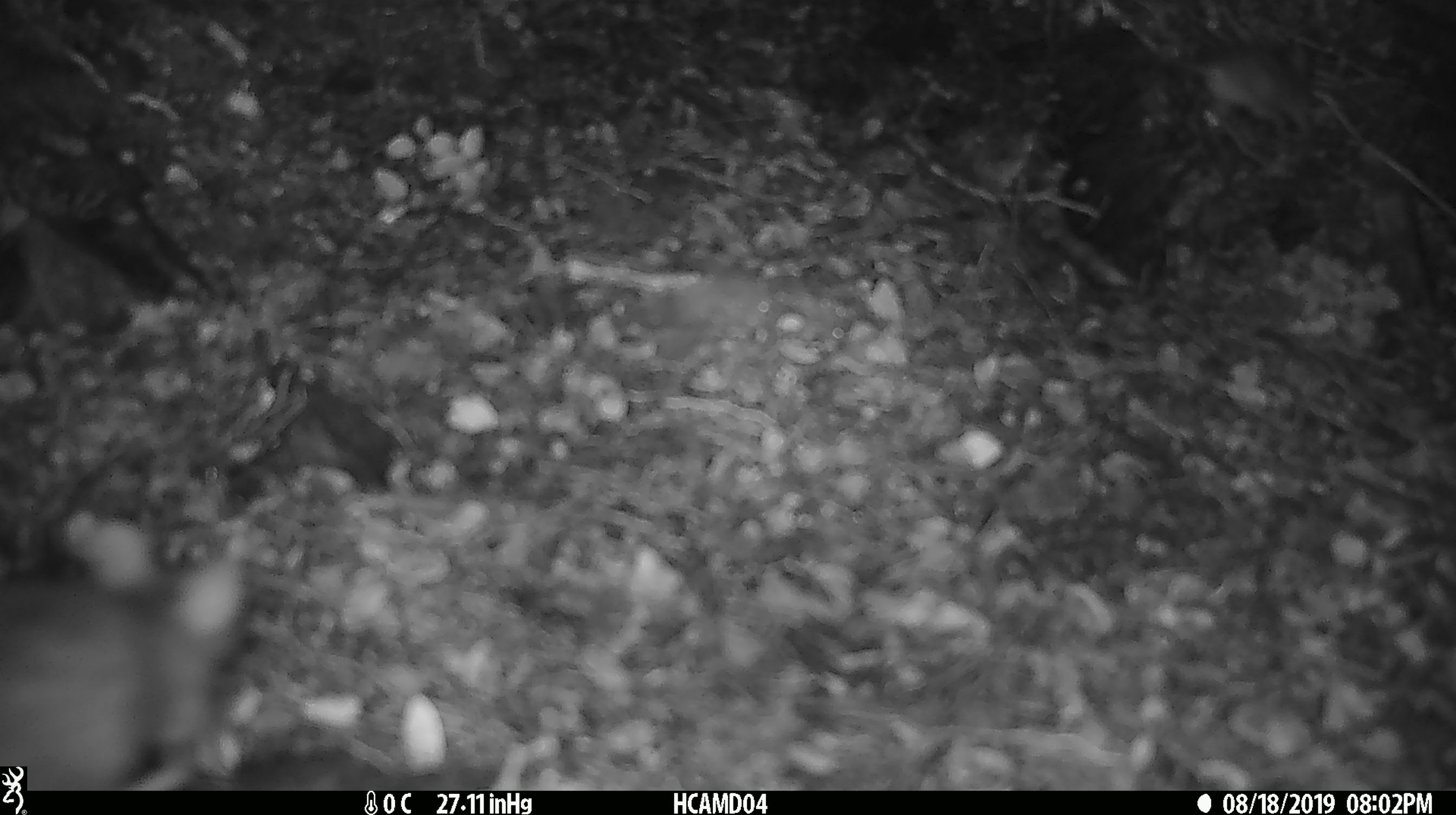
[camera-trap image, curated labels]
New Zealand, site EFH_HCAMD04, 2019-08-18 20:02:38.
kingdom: Animalia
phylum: Chordata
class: Mammalia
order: Rodentia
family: Muridae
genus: Mus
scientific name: Mus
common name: mouse